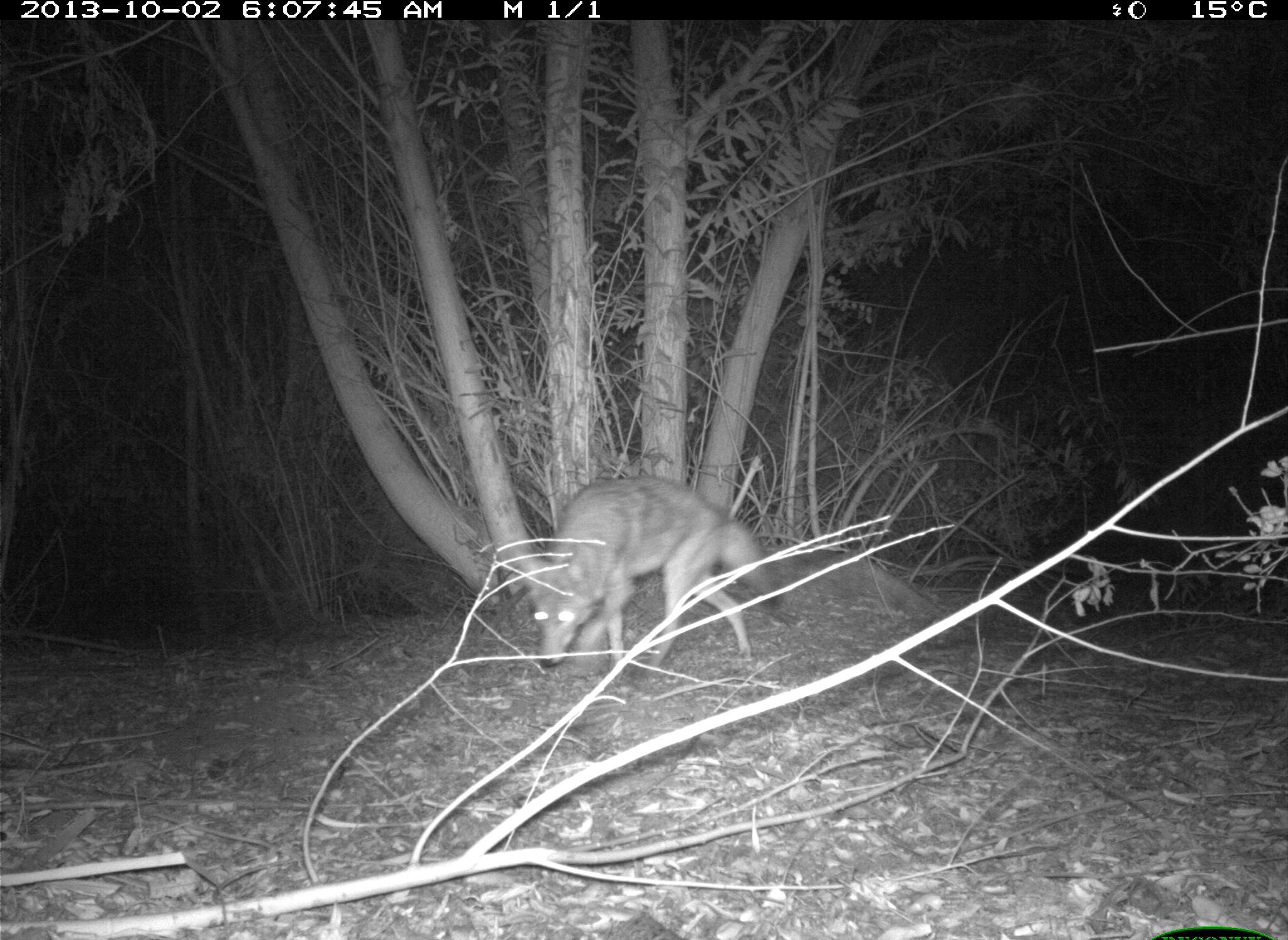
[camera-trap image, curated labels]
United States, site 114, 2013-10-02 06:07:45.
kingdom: Animalia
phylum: Chordata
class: Mammalia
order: Carnivora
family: Canidae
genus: Canis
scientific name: Canis latrans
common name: coyote